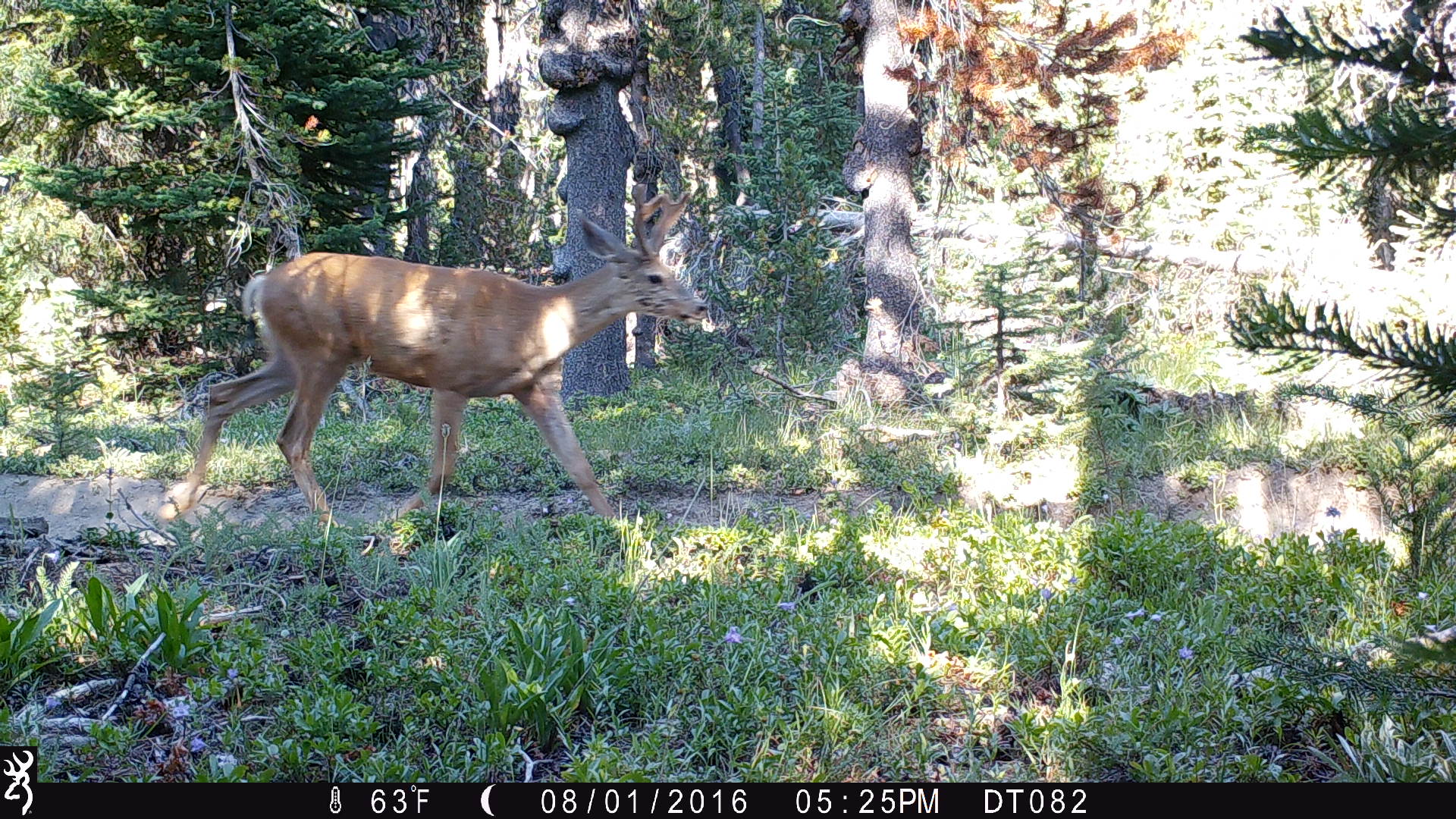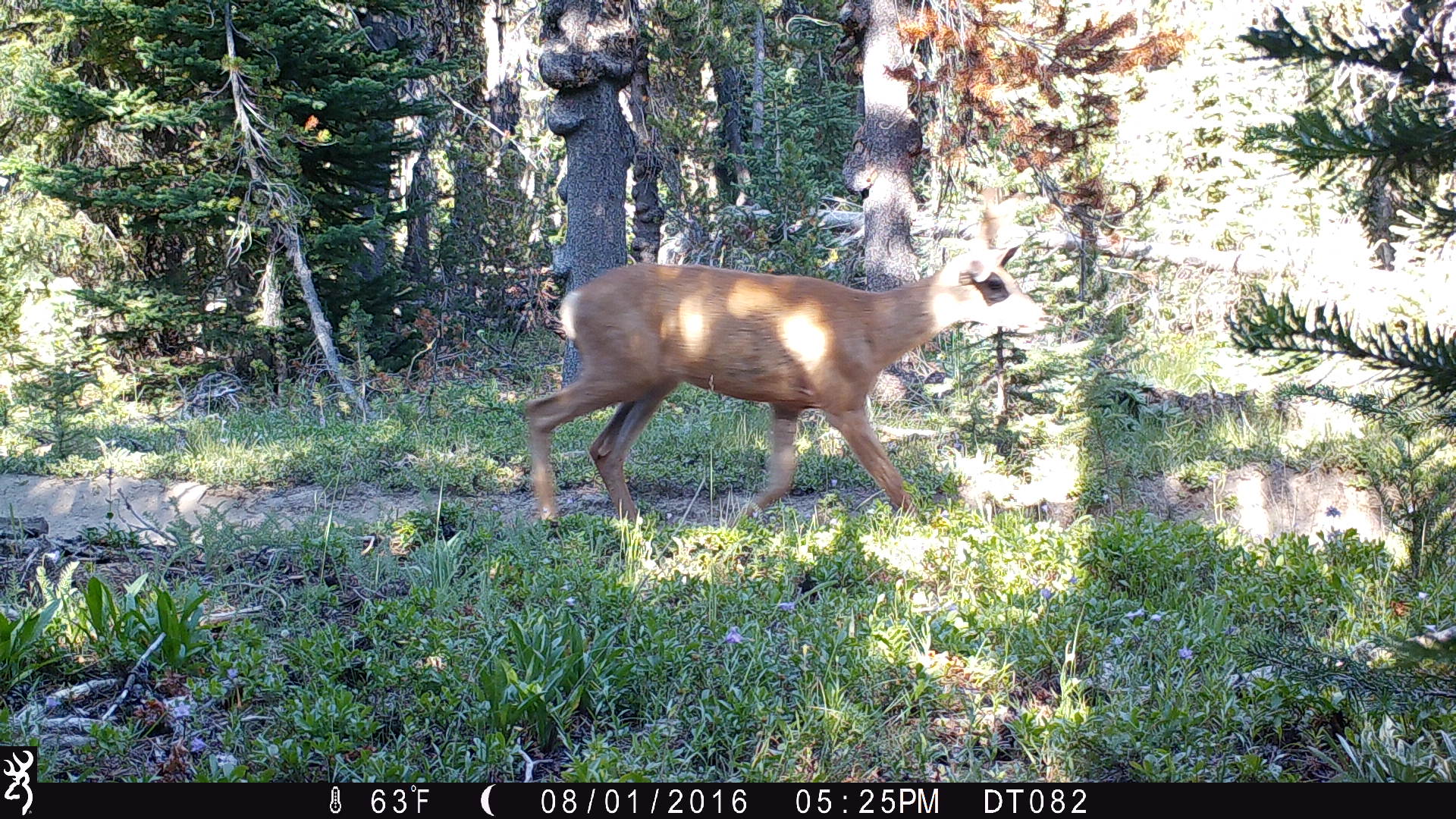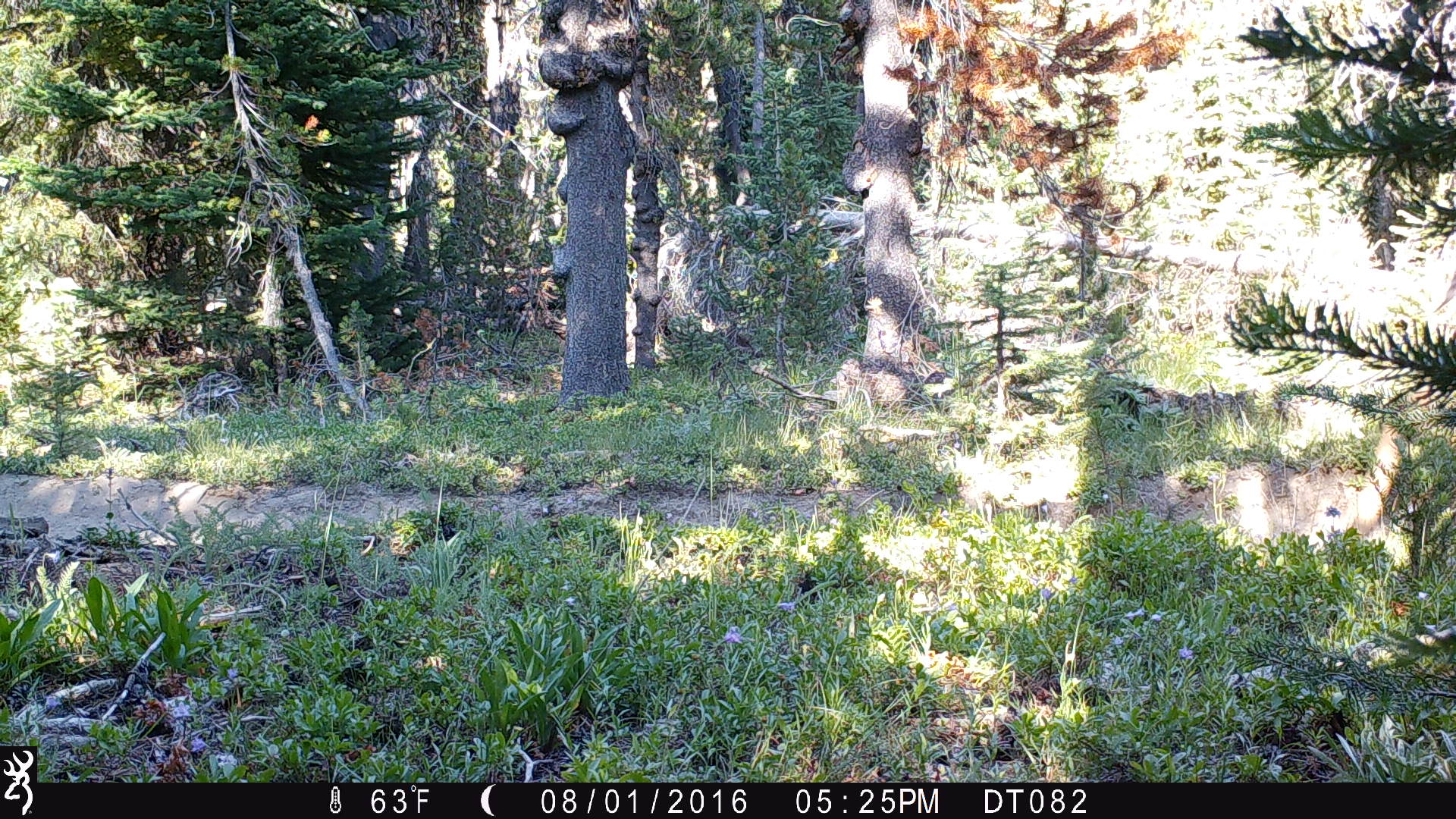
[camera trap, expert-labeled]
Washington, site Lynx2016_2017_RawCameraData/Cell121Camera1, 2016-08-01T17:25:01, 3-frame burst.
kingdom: Animalia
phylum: Chordata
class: Mammalia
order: Artiodactyla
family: Cervidae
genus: Odocoileus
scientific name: Odocoileus hemionus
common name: mule deer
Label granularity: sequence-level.